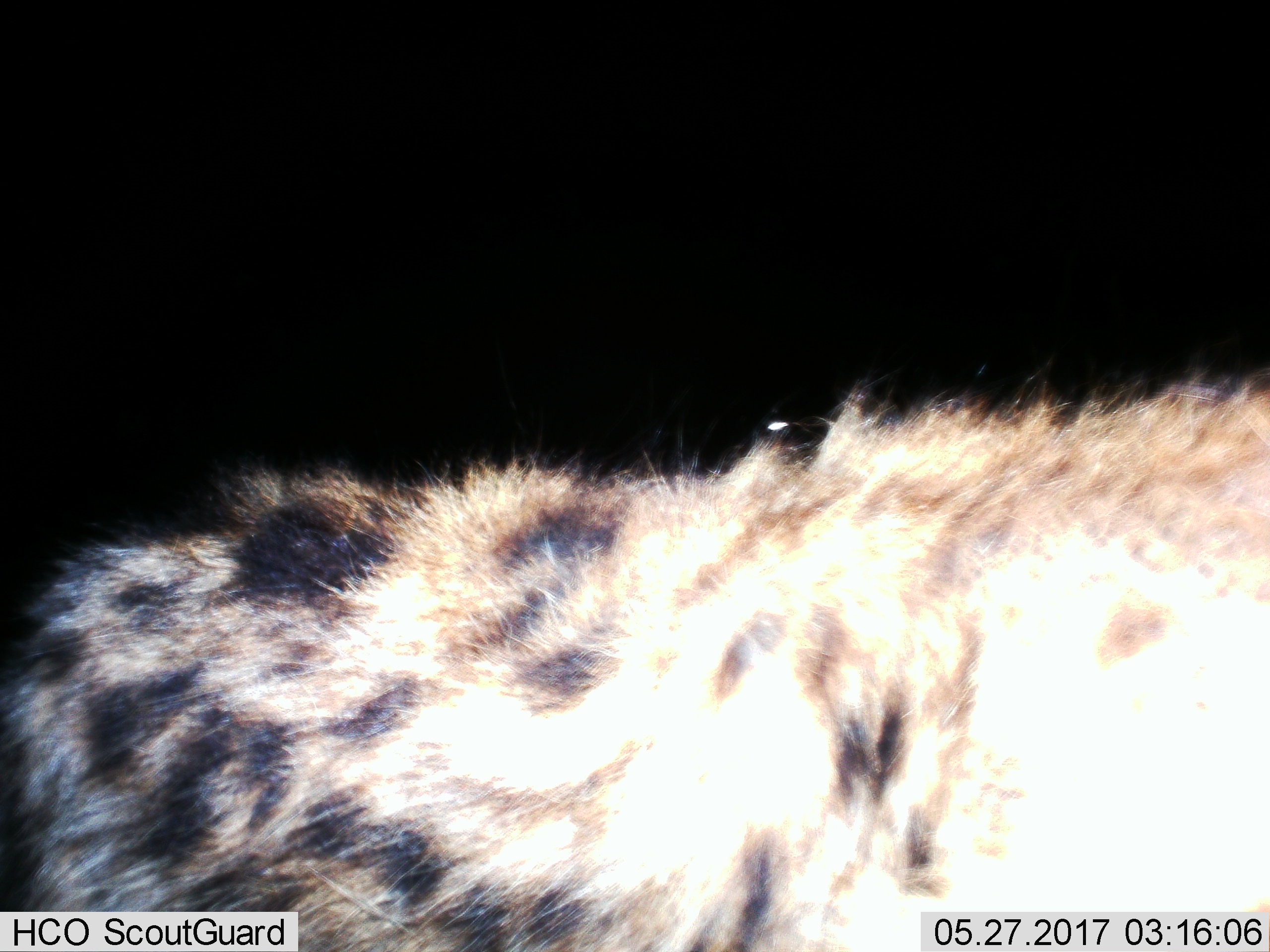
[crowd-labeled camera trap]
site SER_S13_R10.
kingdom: Animalia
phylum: Chordata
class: Mammalia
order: Carnivora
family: Hyaenidae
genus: Crocuta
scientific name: Crocuta crocuta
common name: spotted hyena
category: hyenaspotted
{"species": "hyenaspotted (spotted hyena) (Crocuta crocuta)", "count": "1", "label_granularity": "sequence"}